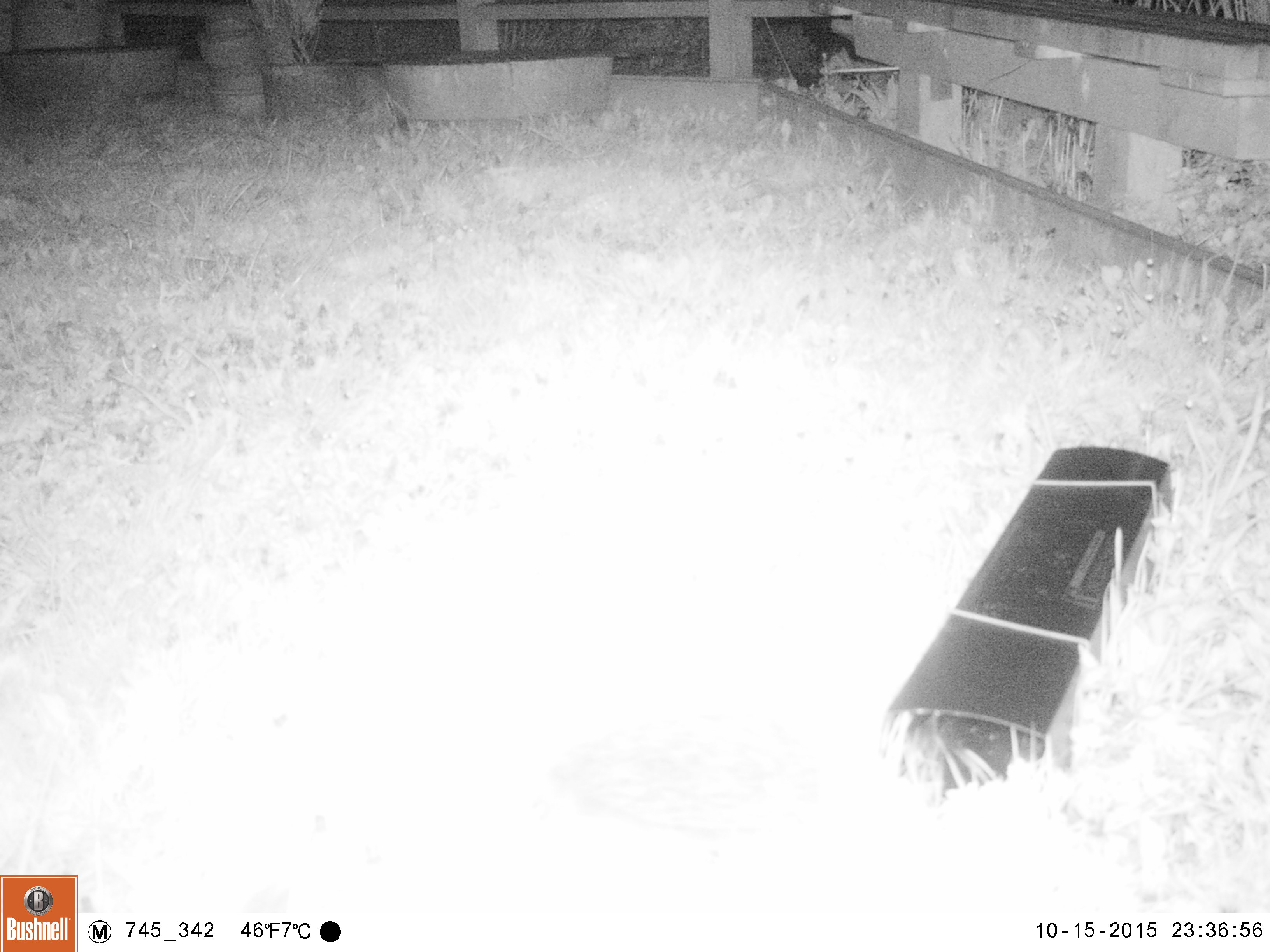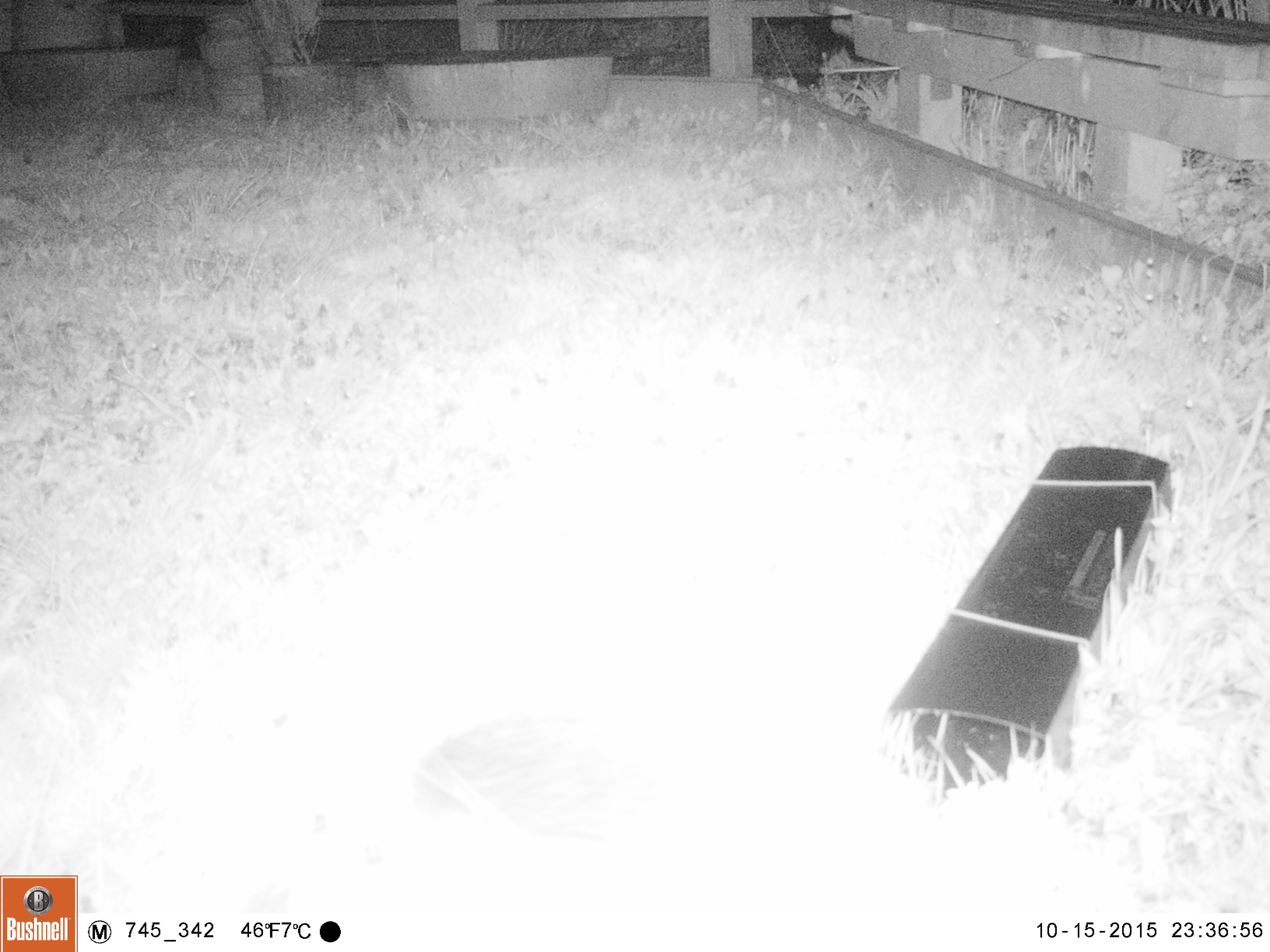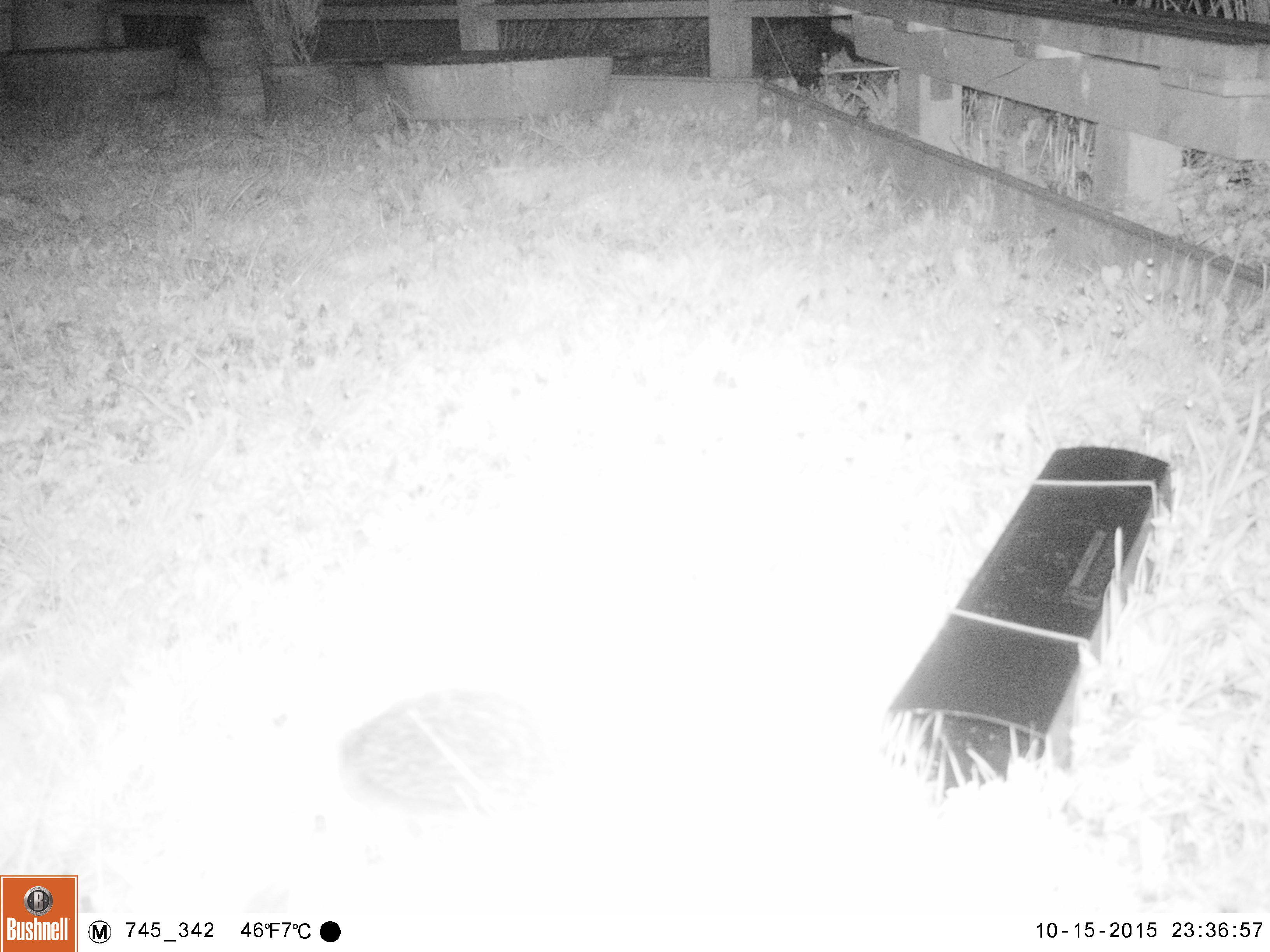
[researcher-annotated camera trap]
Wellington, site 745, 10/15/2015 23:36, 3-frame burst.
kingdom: Animalia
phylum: Chordata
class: Mammalia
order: Eulipotyphla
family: Erinaceidae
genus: Erinaceus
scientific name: Erinaceus europaeus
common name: hedgehog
Hedgehog (Erinaceus europaeus).